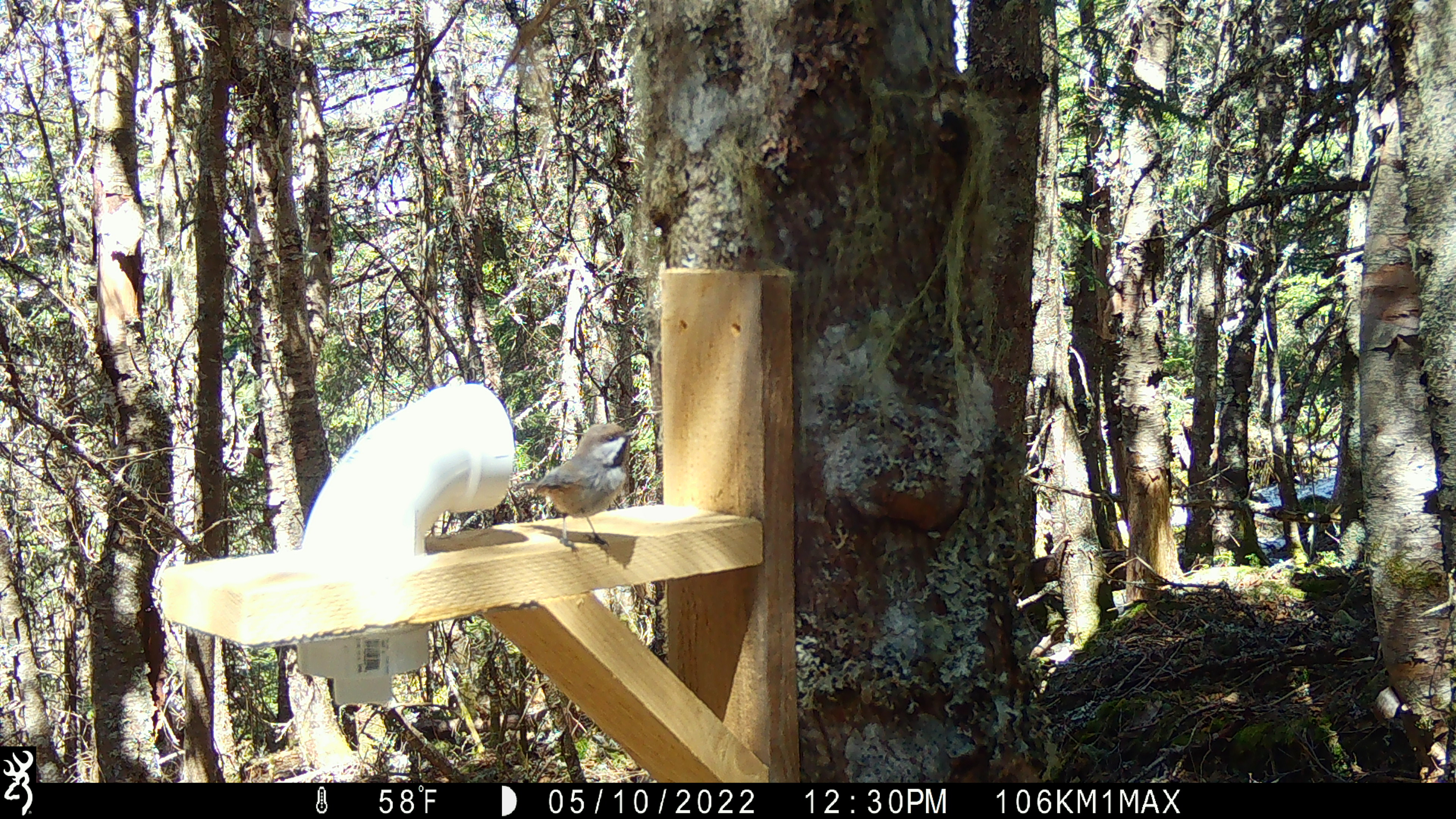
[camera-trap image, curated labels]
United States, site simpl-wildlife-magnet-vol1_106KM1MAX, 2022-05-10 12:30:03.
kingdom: Animalia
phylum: Chordata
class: Aves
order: Passeriformes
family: Paridae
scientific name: Paridae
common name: chickadee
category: chickadee sp.